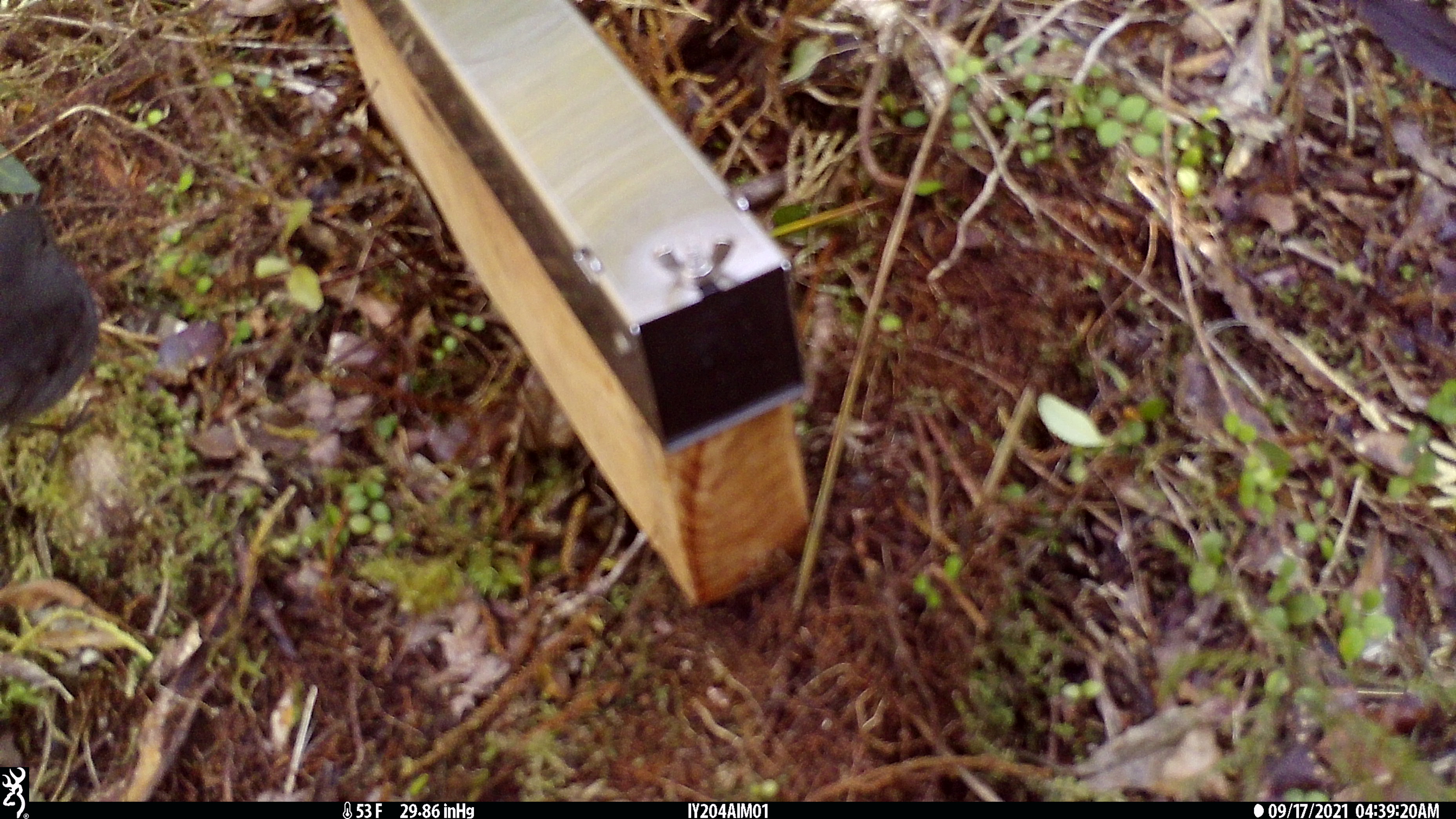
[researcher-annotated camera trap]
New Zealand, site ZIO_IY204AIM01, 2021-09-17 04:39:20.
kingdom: Animalia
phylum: Chordata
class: Aves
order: Passeriformes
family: Petroicidae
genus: Petroica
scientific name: Petroica australis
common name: new zealand robin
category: robin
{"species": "robin (new zealand robin) (Petroica australis)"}